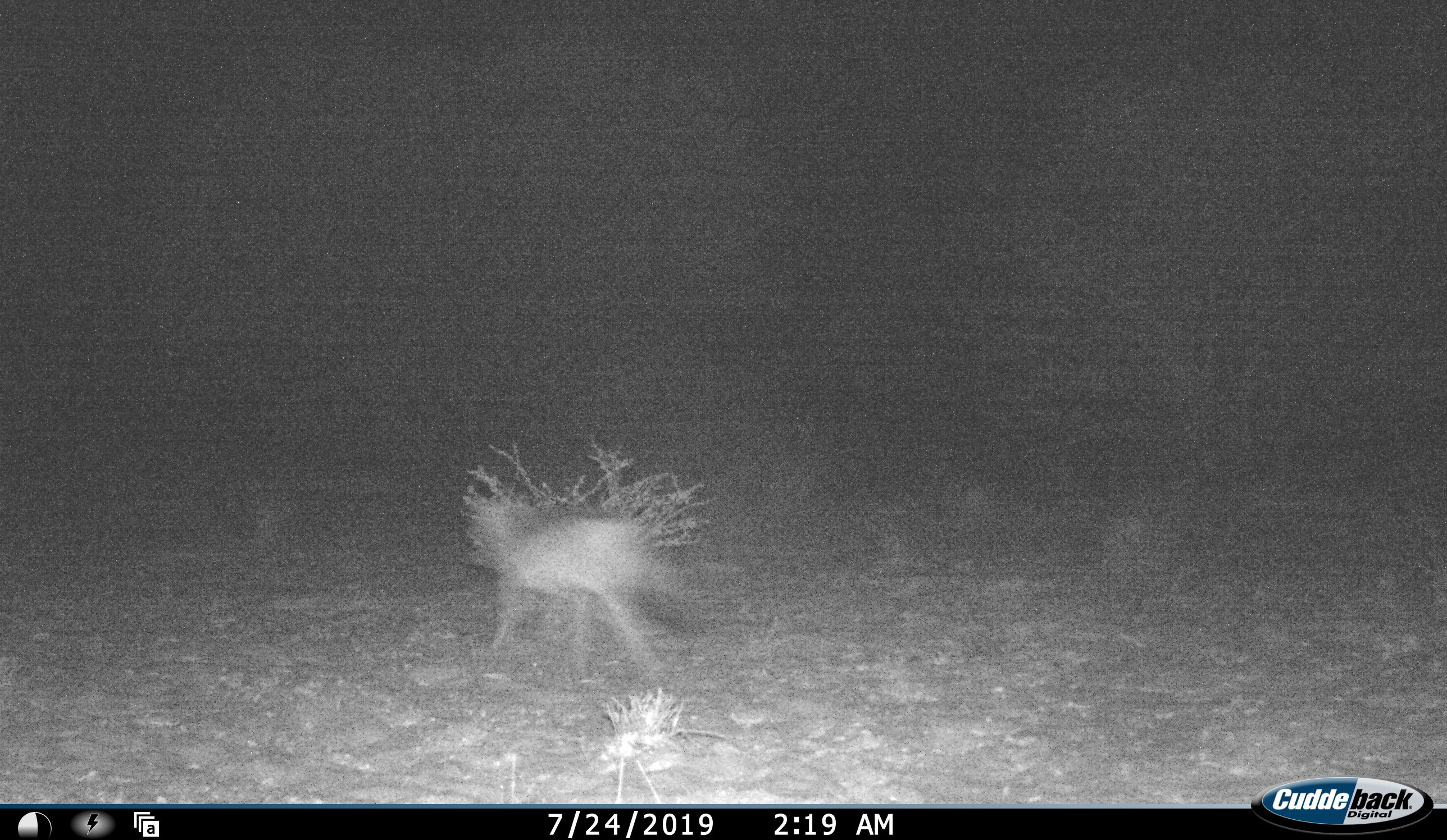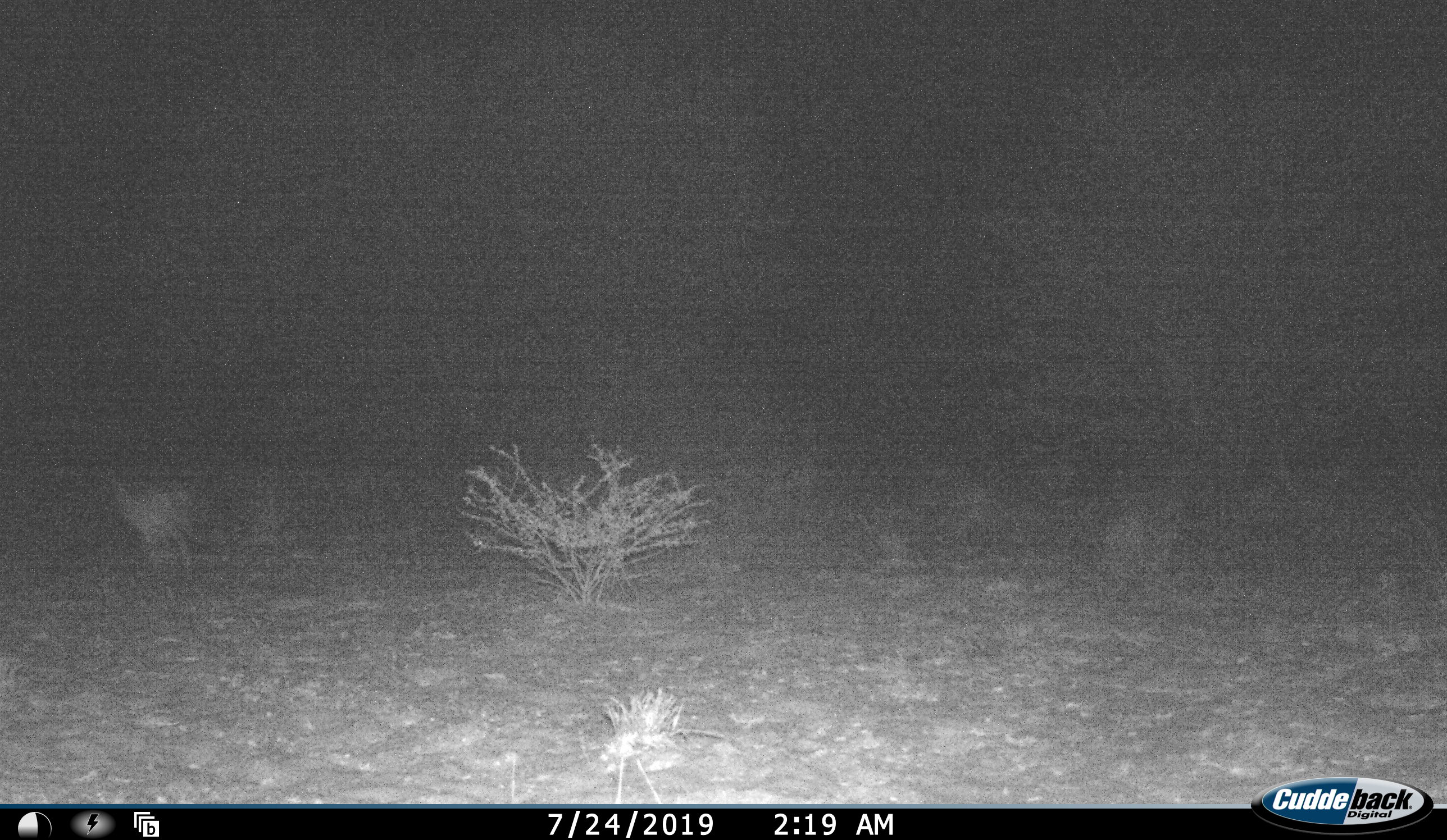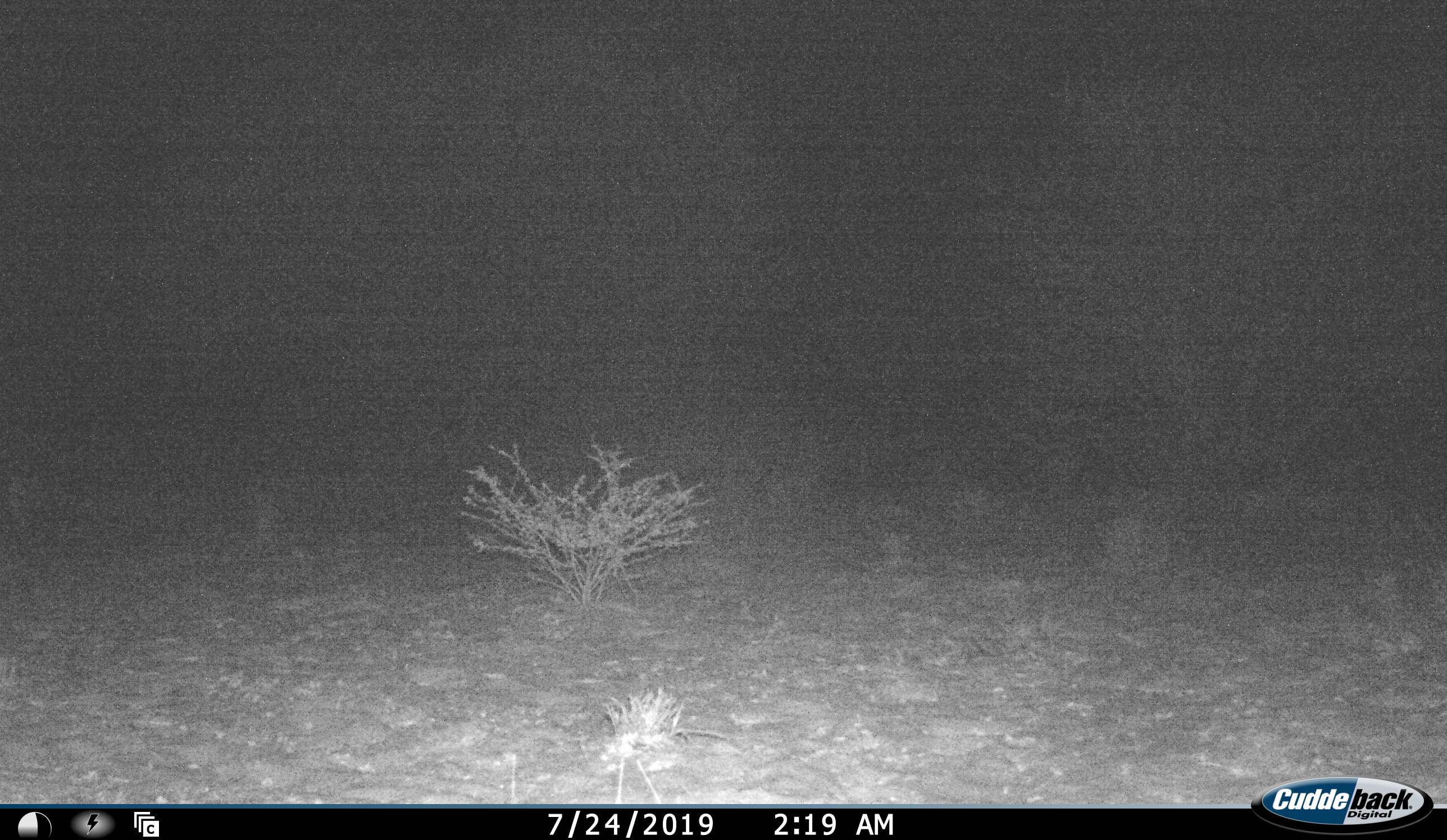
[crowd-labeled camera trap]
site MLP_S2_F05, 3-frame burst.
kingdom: Animalia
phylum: Chordata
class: Mammalia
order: Carnivora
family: Canidae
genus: Lupulella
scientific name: Lupulella mesomelas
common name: black-backed jackal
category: jackalblackbacked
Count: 1.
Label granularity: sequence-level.